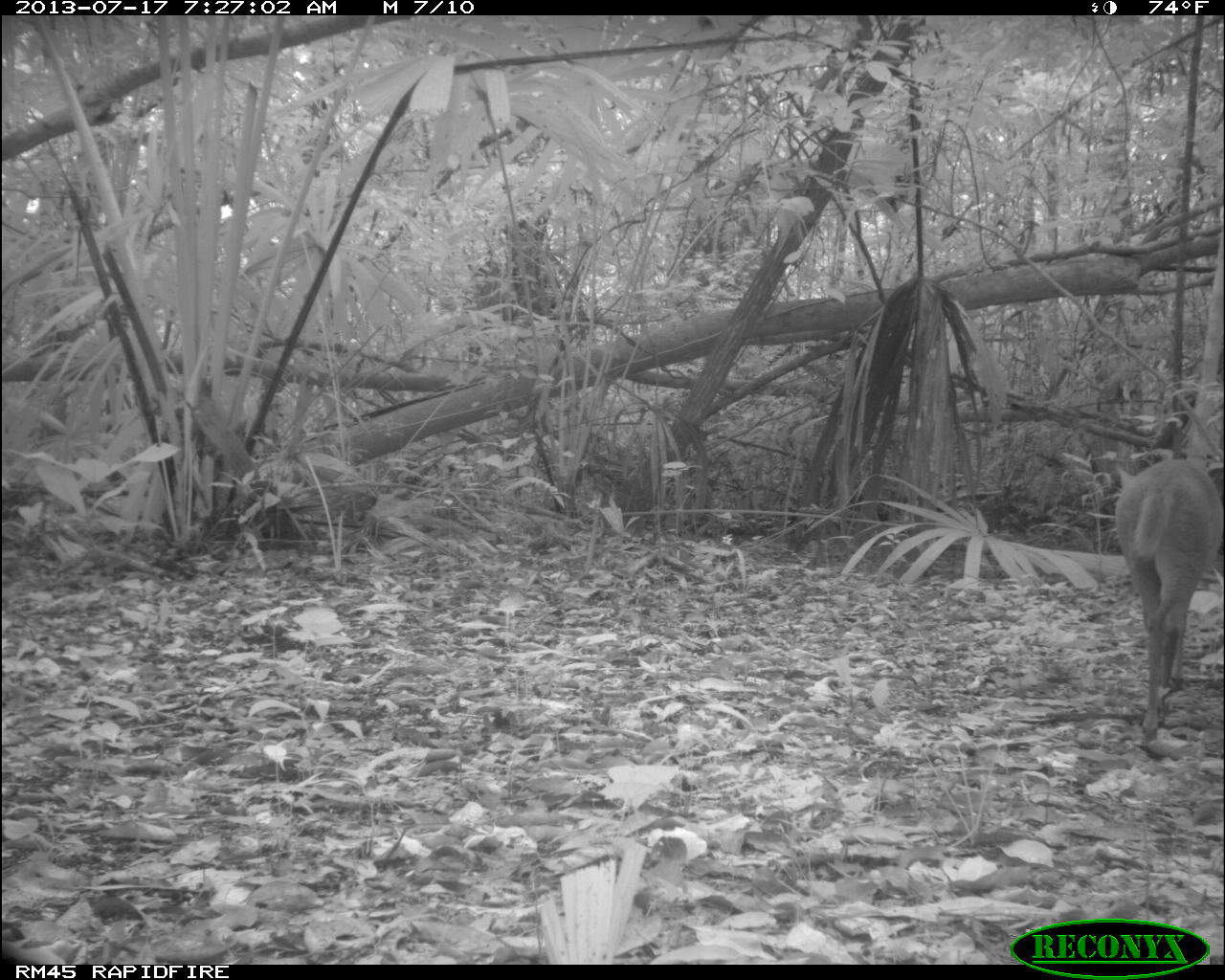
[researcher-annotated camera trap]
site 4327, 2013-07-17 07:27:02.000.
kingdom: Animalia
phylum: Chordata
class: Mammalia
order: Artiodactyla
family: Cervidae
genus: Mazama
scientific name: Mazama temama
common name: central american red brocket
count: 1